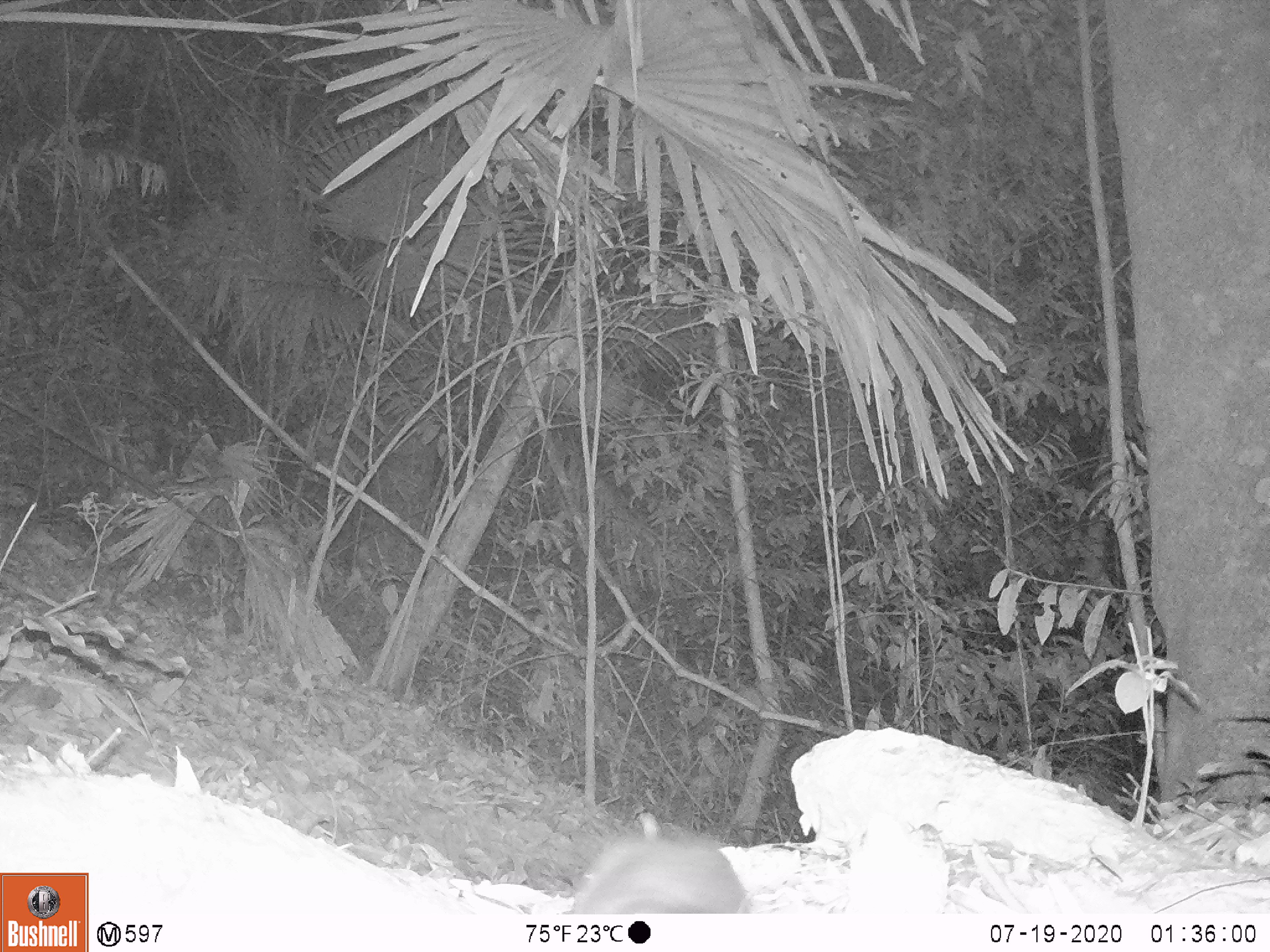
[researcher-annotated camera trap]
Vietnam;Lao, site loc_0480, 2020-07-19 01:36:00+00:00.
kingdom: Animalia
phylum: Chordata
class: Mammalia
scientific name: Mammalia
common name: mammal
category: unidentified small mammal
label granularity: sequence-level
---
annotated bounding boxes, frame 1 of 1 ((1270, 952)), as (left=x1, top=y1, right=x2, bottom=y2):
unidentified small mammal: (left=573, top=811, right=745, bottom=914)